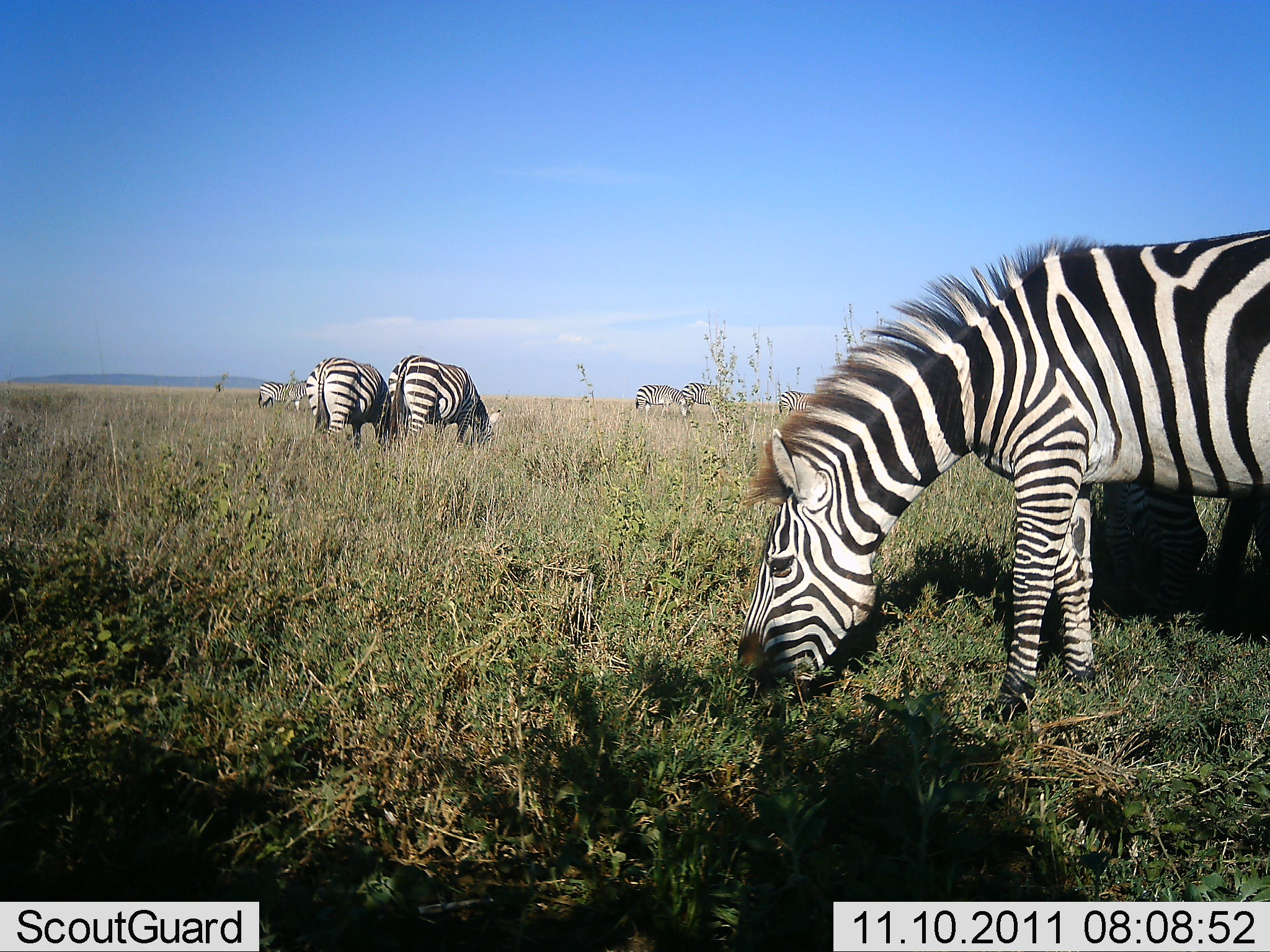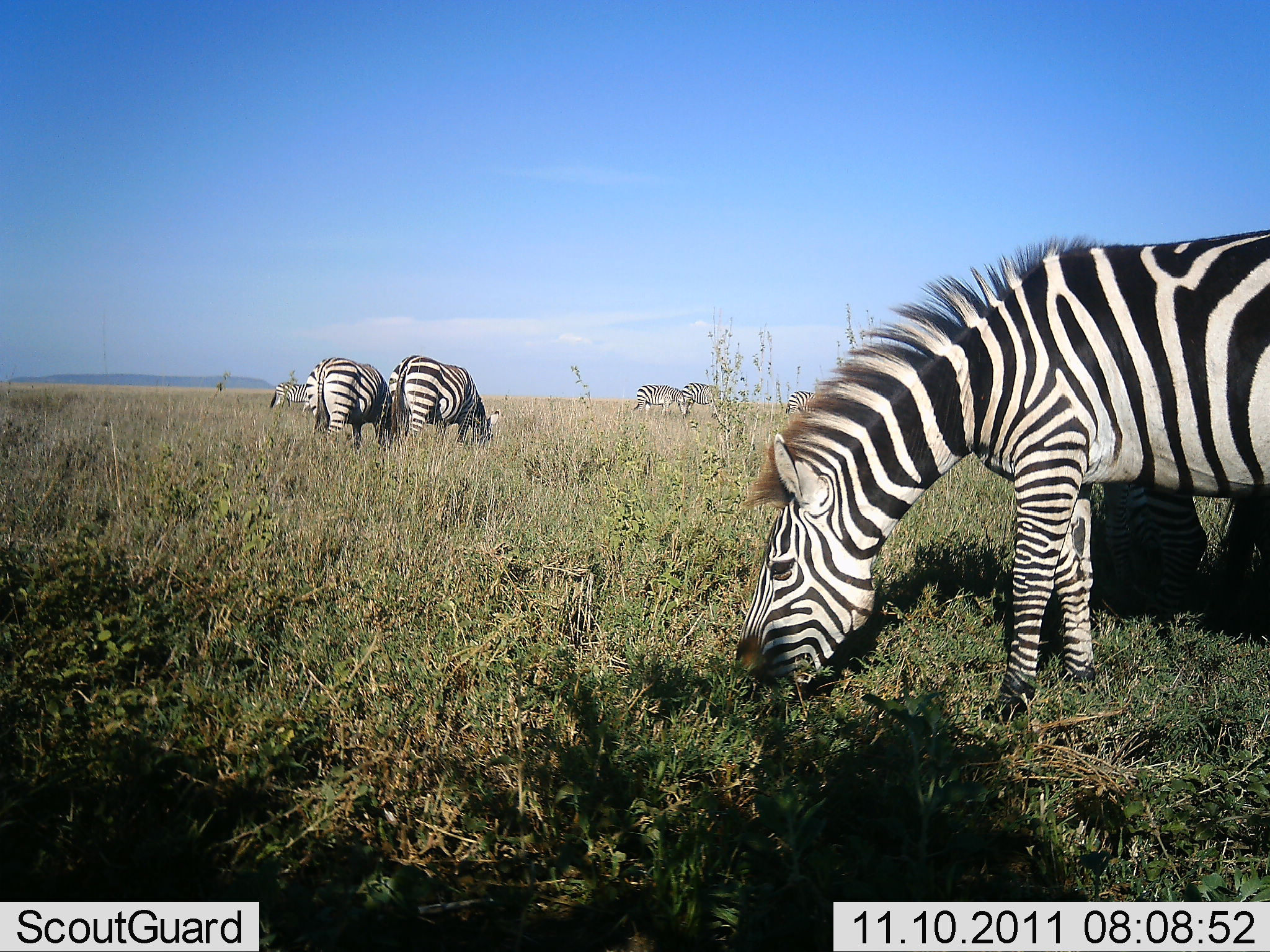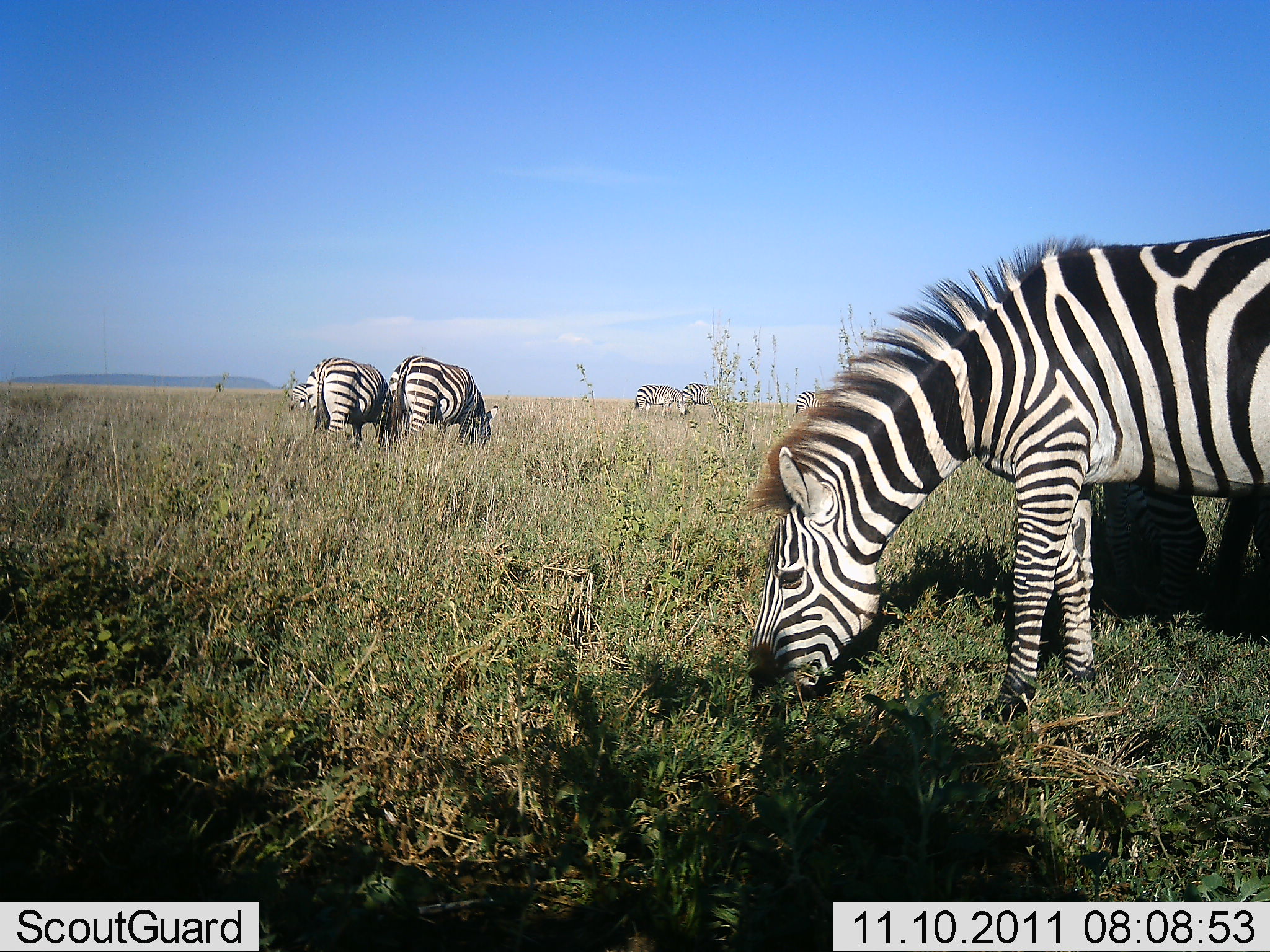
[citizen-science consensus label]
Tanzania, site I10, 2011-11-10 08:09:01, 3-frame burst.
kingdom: Animalia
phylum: Chordata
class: Mammalia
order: Perissodactyla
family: Equidae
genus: Equus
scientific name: Equus quagga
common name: plains zebra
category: zebra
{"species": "zebra (plains zebra) (Equus quagga)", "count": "8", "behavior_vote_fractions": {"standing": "19%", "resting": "6%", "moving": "25%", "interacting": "0%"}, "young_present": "0%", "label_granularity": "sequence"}